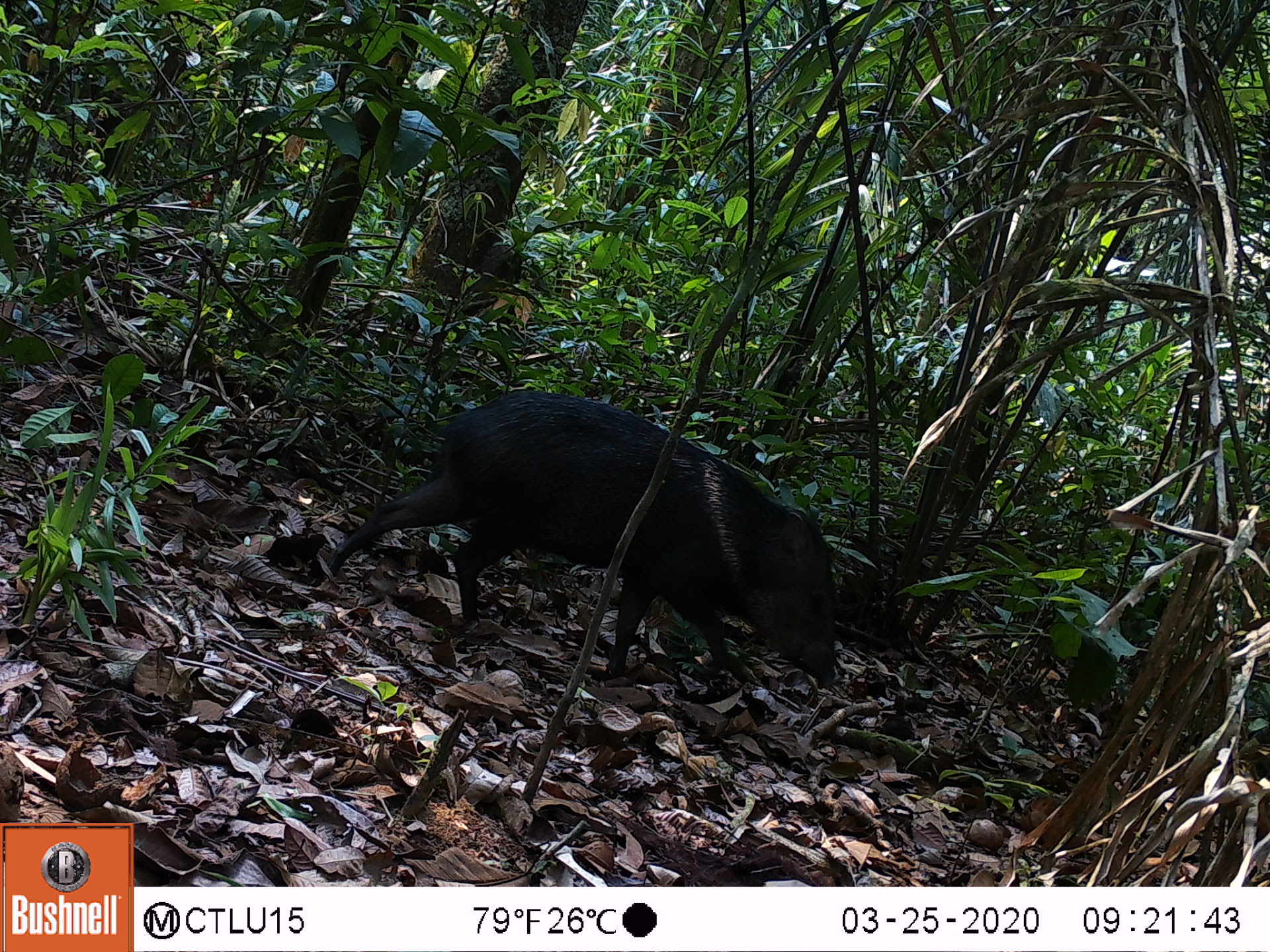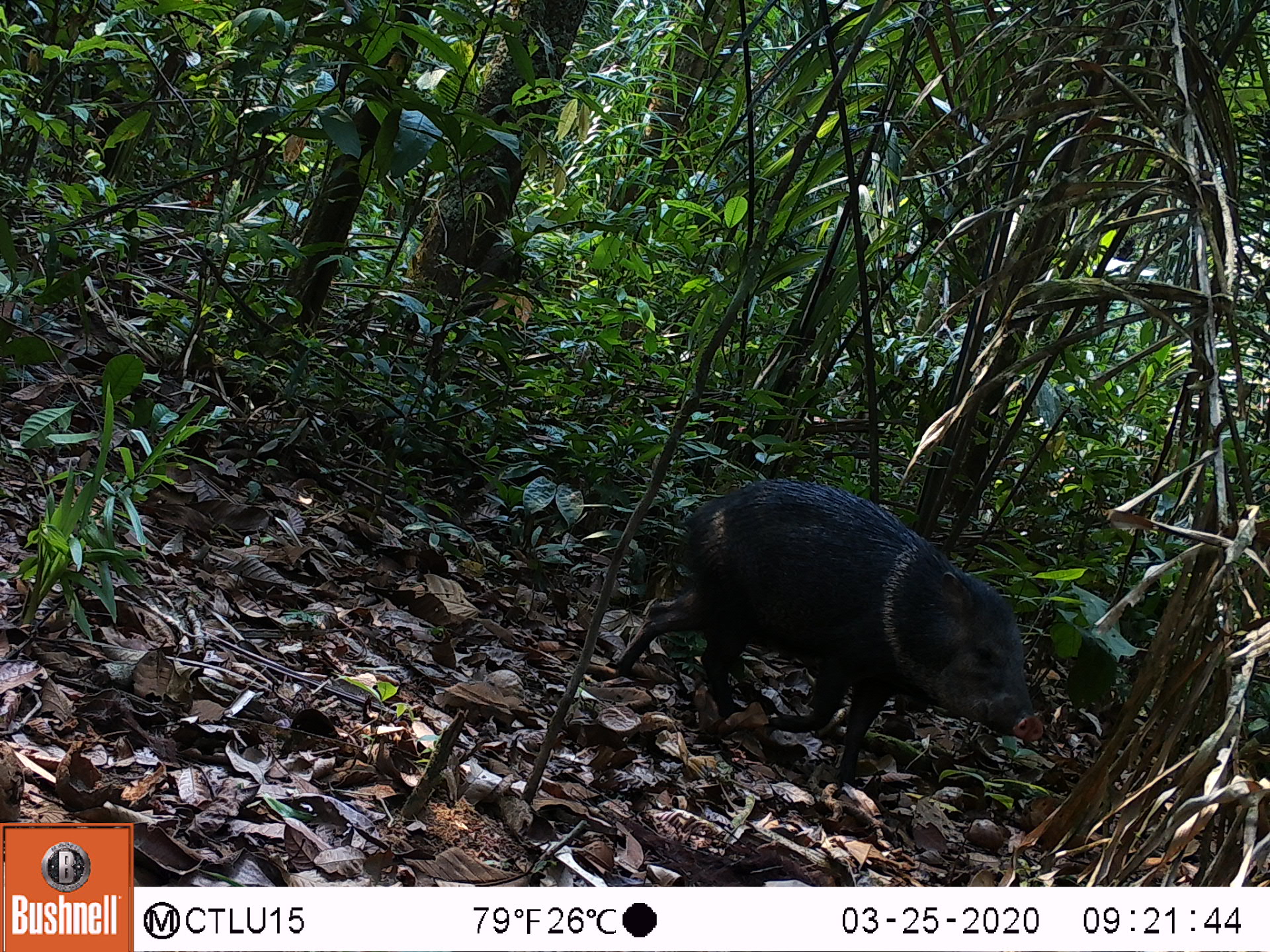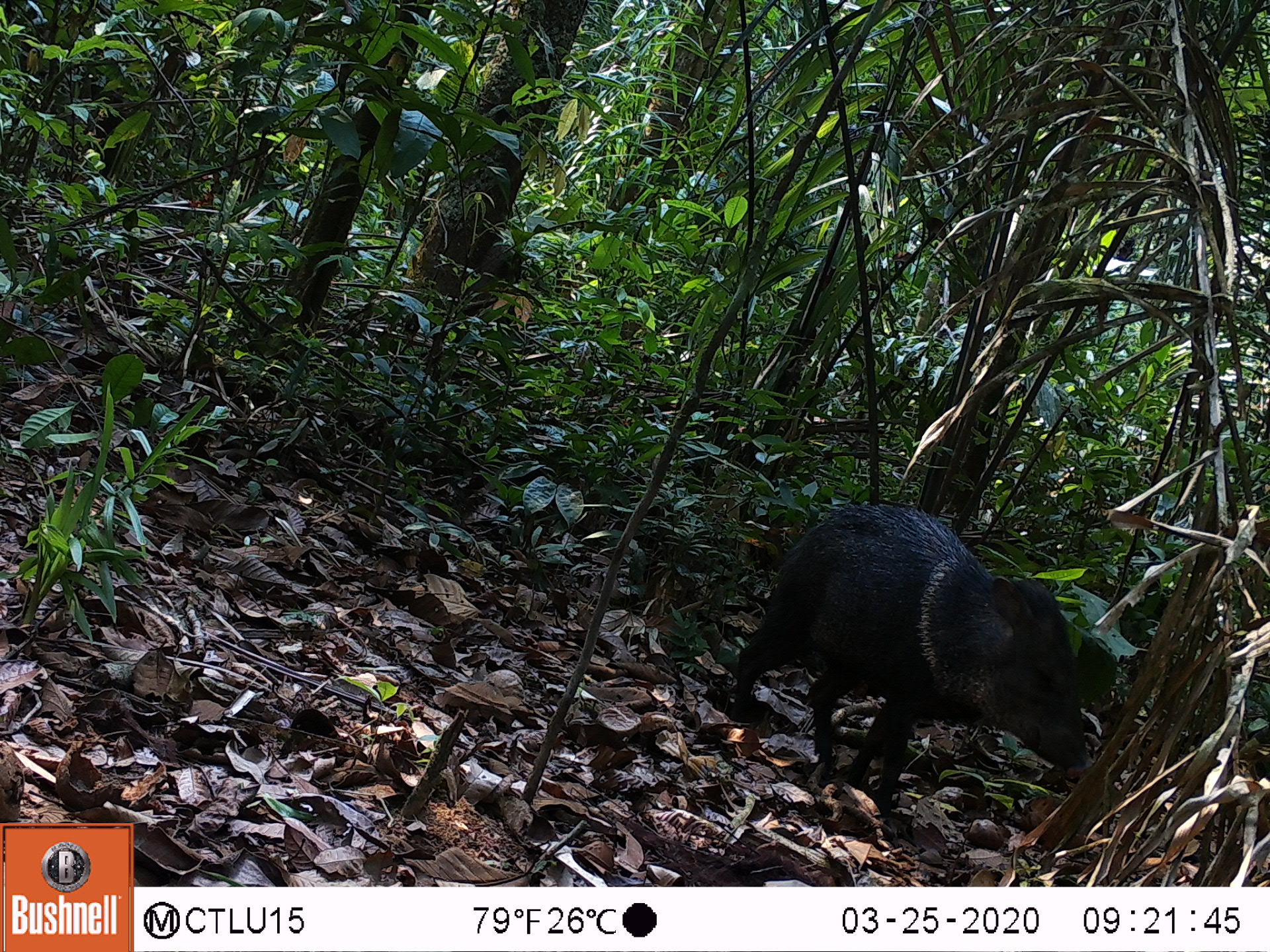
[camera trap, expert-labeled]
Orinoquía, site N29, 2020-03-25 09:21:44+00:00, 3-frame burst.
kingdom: Animalia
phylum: Chordata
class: Mammalia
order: Artiodactyla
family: Tayassuidae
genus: Pecari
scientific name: Pecari tajacu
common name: collared peccary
Collared peccary (Pecari tajacu).